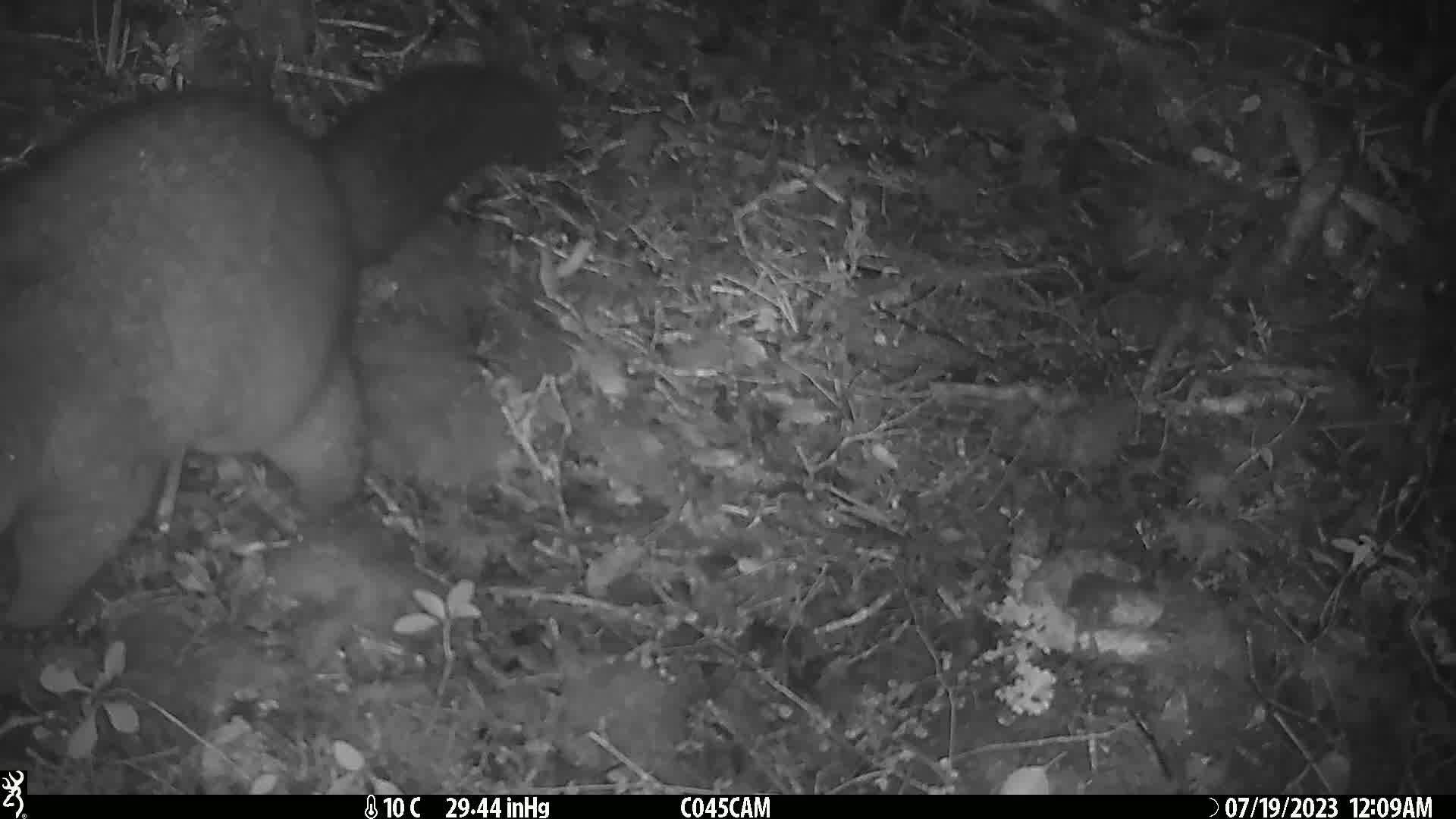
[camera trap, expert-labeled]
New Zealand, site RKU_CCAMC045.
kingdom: Animalia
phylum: Chordata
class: Mammalia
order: Diprotodontia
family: Phalangeridae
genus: Trichosurus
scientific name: Trichosurus vulpecula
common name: common brushtail possum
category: possum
Possum (common brushtail possum) (Trichosurus vulpecula).